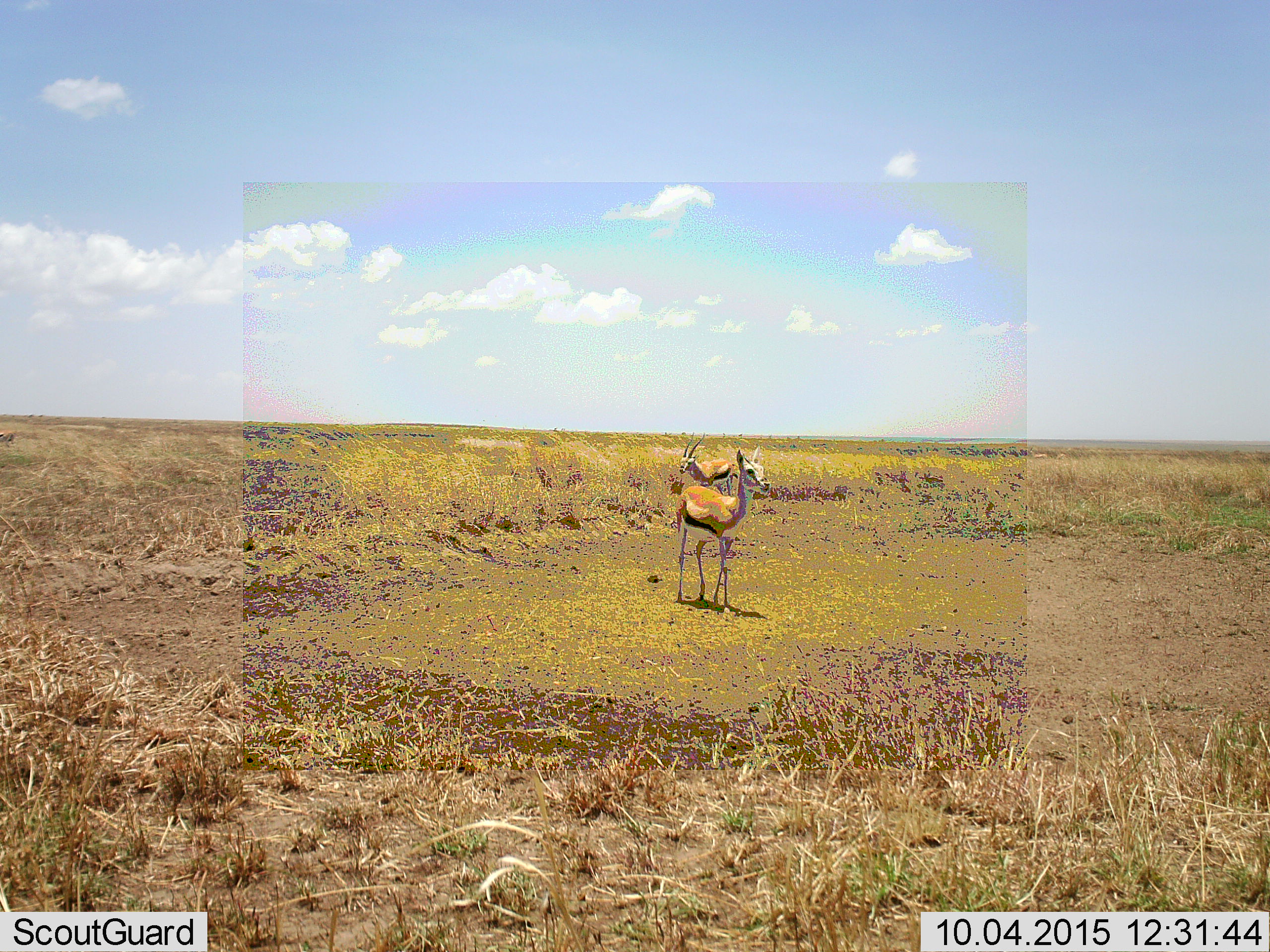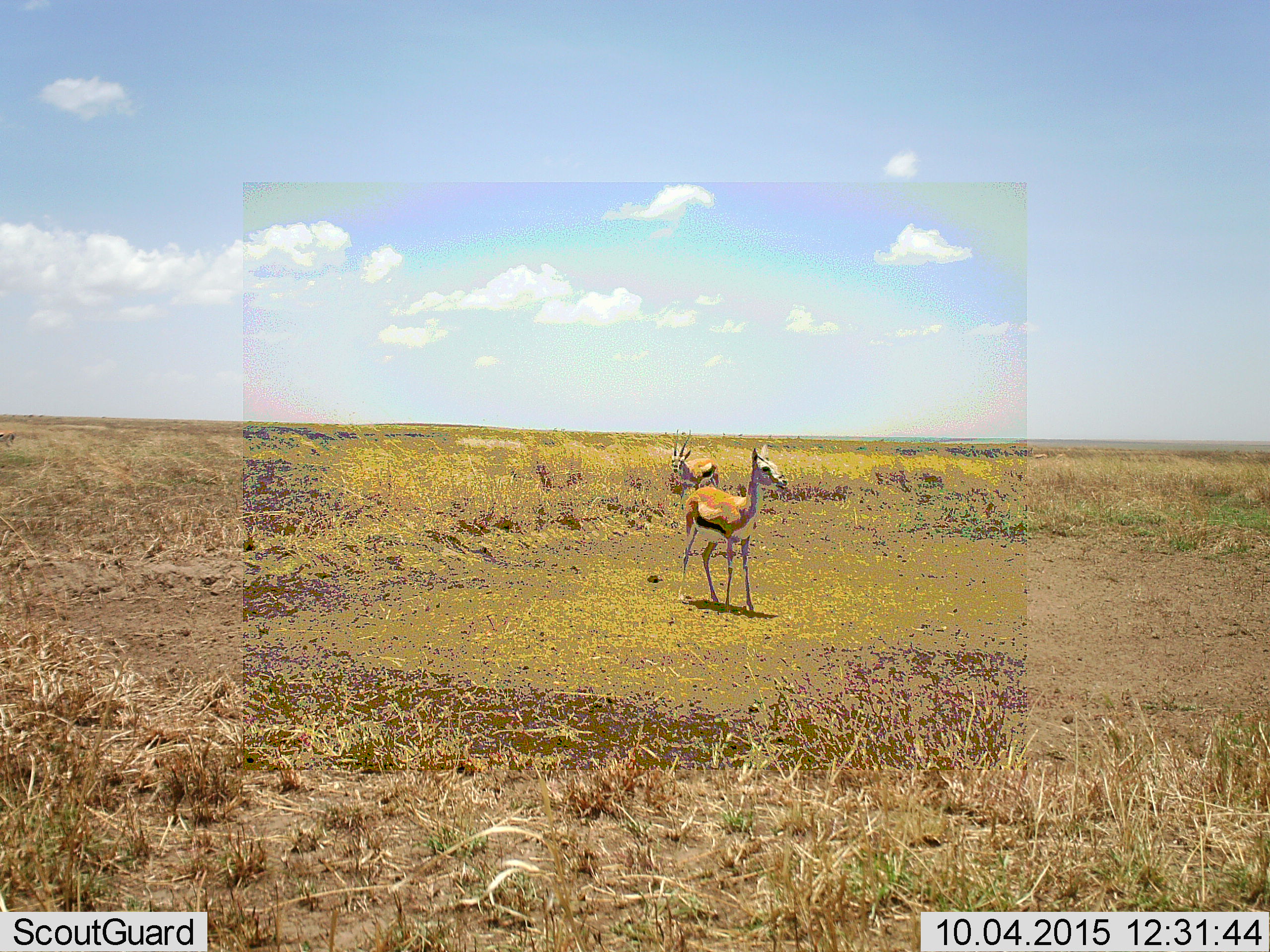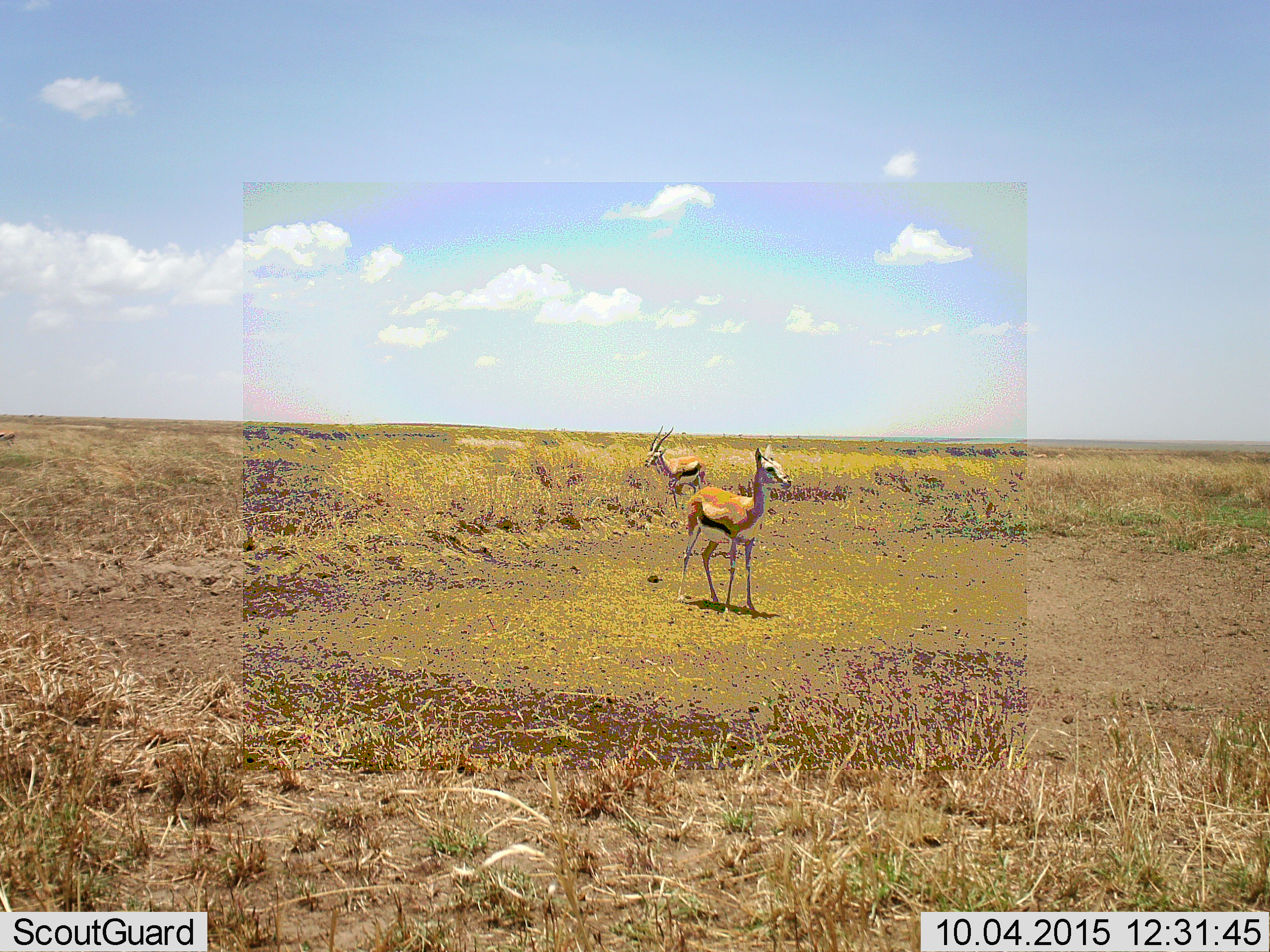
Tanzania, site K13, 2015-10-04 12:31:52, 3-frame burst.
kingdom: Animalia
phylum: Chordata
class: Mammalia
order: Artiodactyla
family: Bovidae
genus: Eudorcas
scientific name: Eudorcas thomsonii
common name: thomson's gazelle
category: gazellethomsons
Gazellethomsons (thomson's gazelle) (Eudorcas thomsonii), count 2. Behavior (volunteer vote fractions): standing 44%, resting 0%, moving 78%, interacting 0%. Young present (vote fraction): 0%. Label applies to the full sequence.